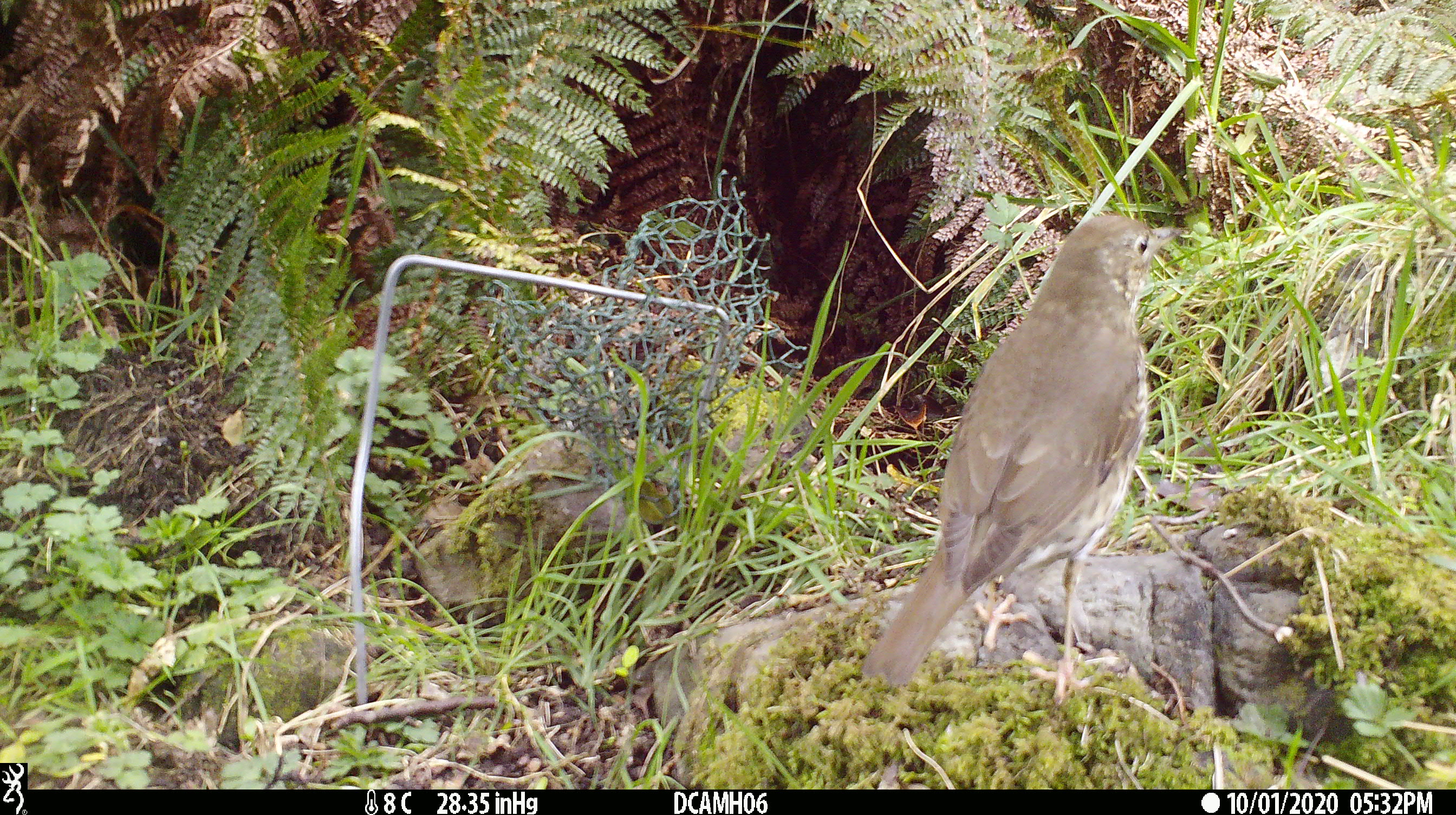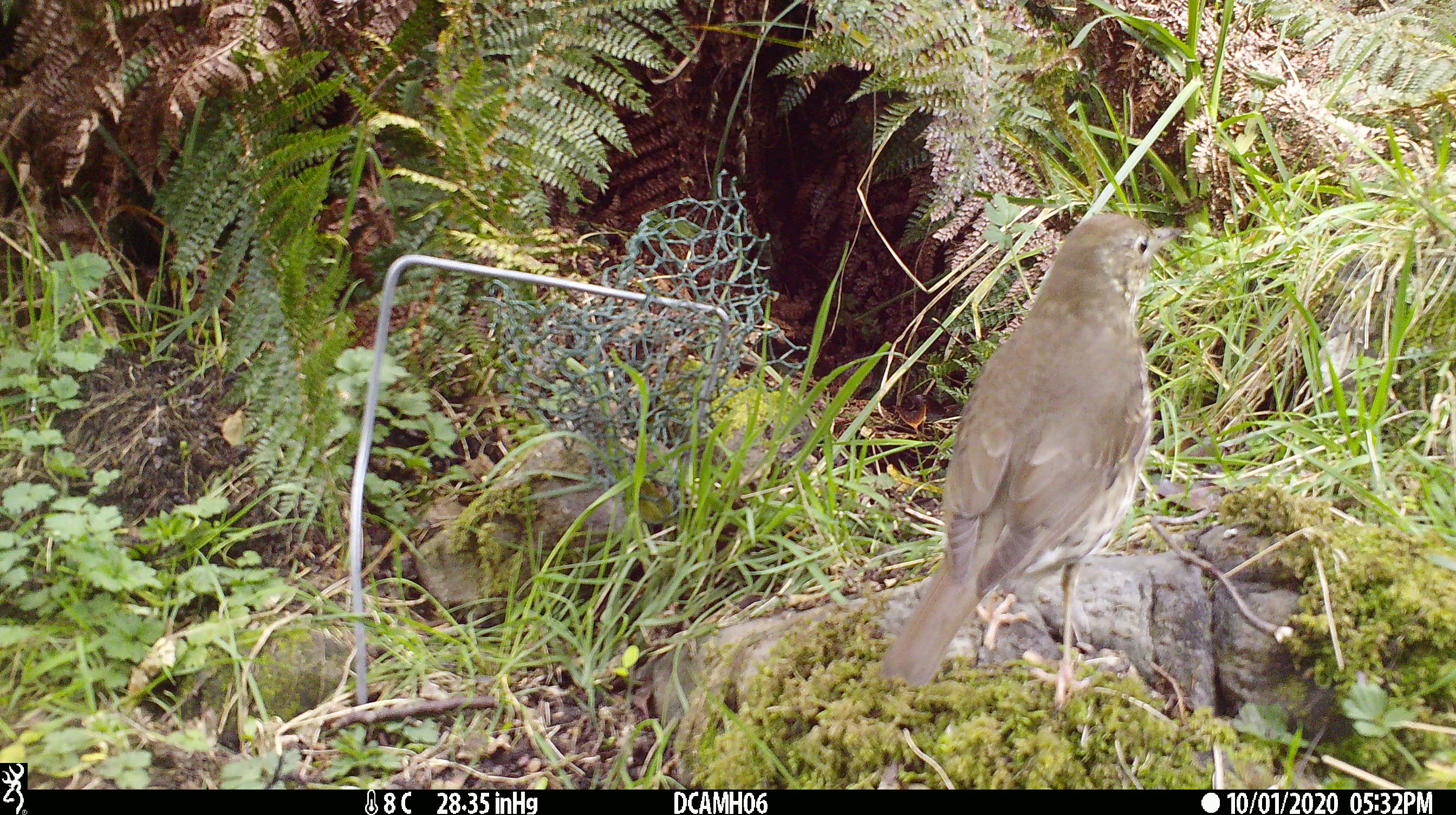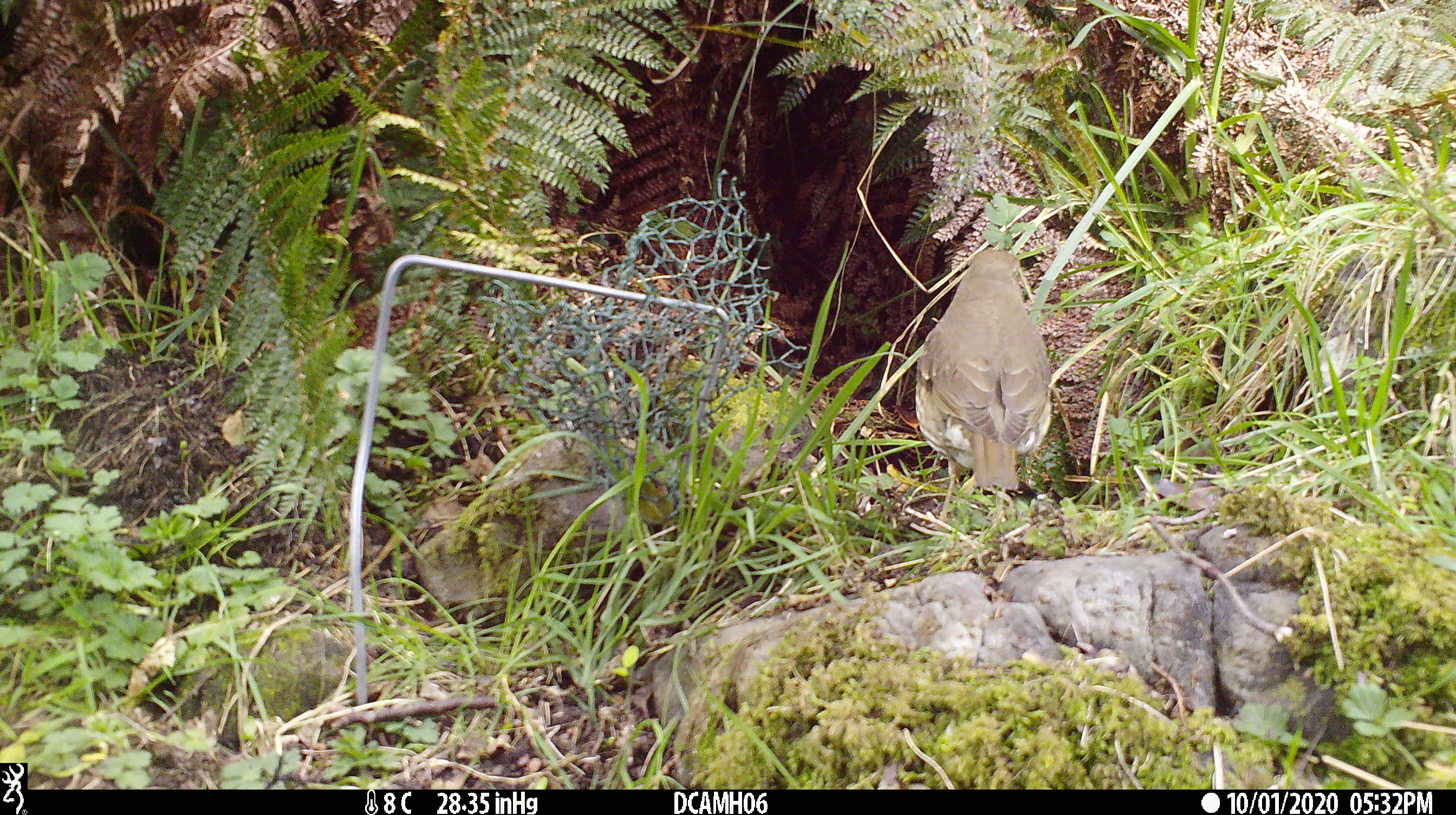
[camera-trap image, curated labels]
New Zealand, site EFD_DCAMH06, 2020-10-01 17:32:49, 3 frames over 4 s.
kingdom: Animalia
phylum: Chordata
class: Aves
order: Passeriformes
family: Turdidae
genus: Turdus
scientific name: Turdus philomelos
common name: song thrush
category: thrush